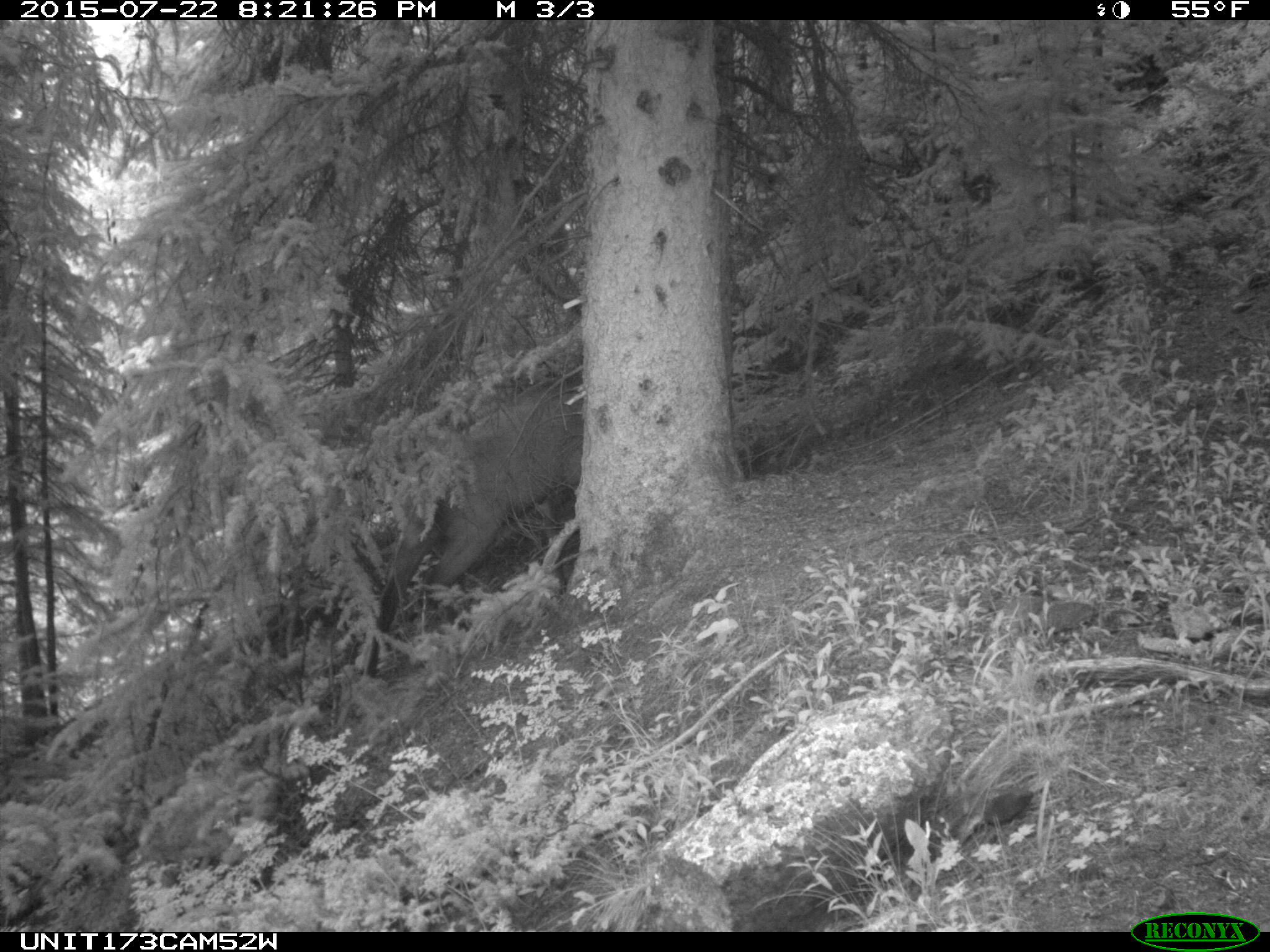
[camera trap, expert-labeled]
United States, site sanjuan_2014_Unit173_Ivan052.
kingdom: Animalia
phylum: Chordata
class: Mammalia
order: Artiodactyla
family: Cervidae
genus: Cervus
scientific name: Cervus elaphus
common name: red deer